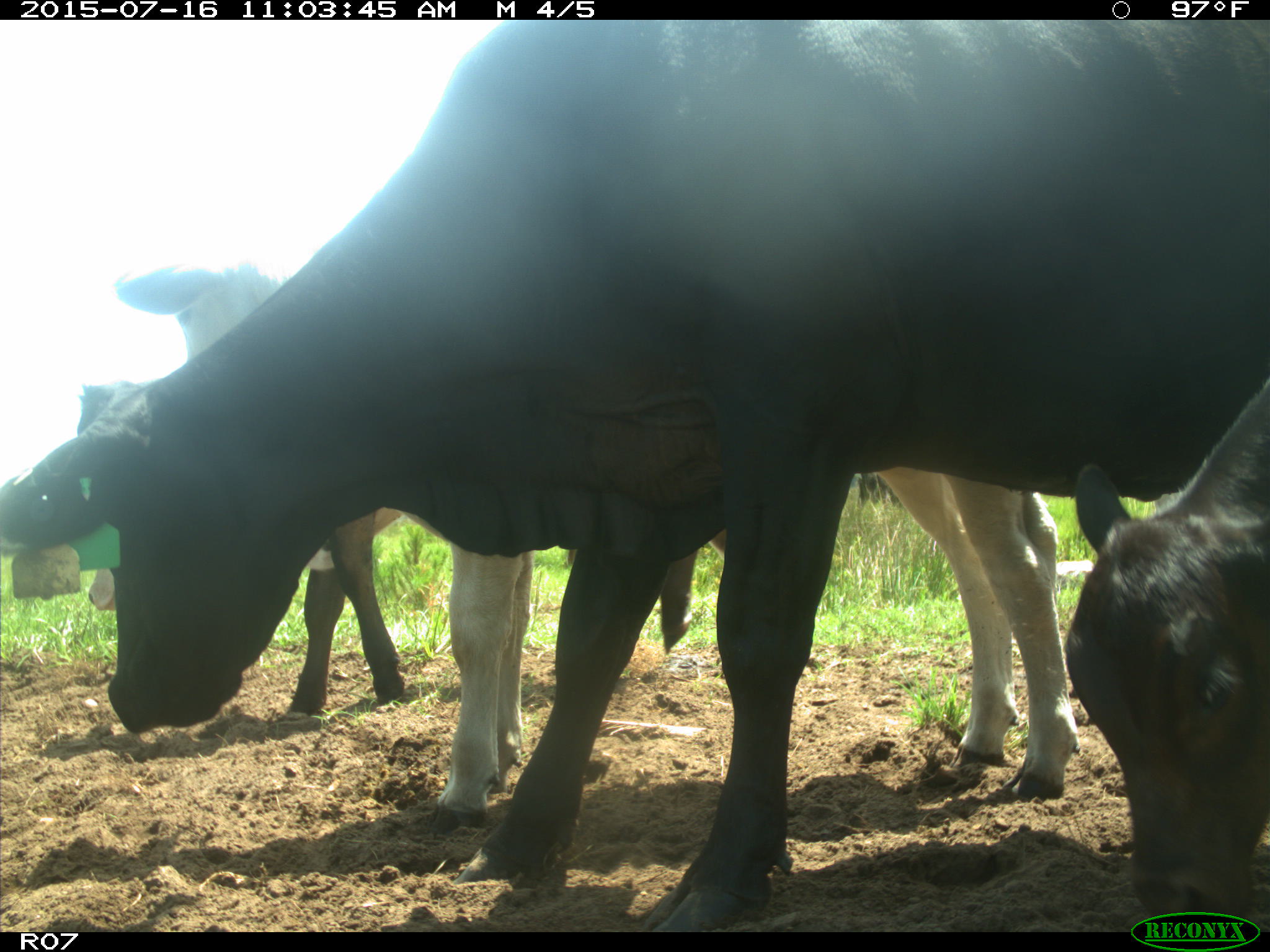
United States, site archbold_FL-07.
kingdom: Animalia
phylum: Chordata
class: Mammalia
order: Artiodactyla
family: Bovidae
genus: Bos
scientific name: Bos taurus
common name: domestic cow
Bos taurus (domestic cow).